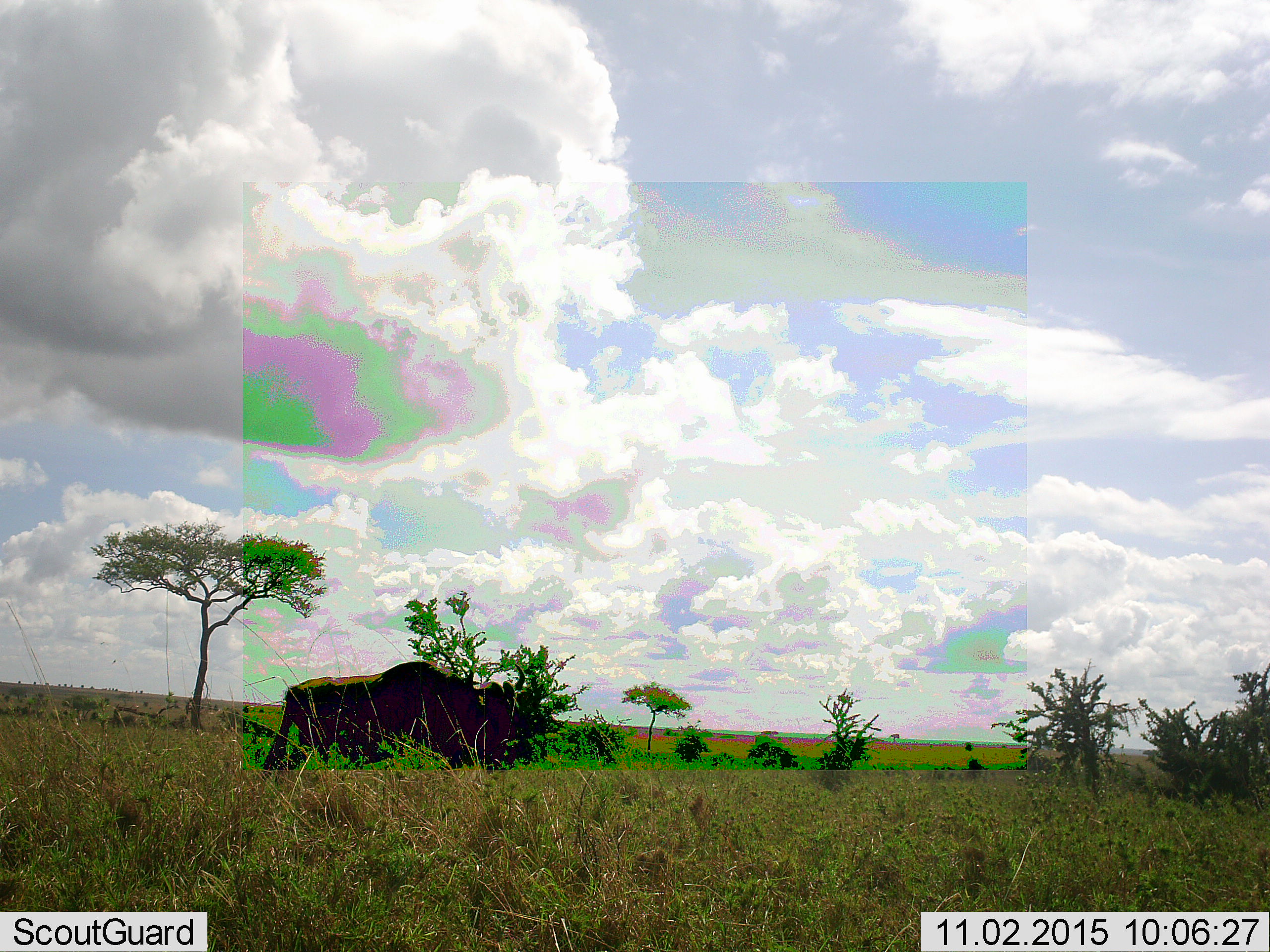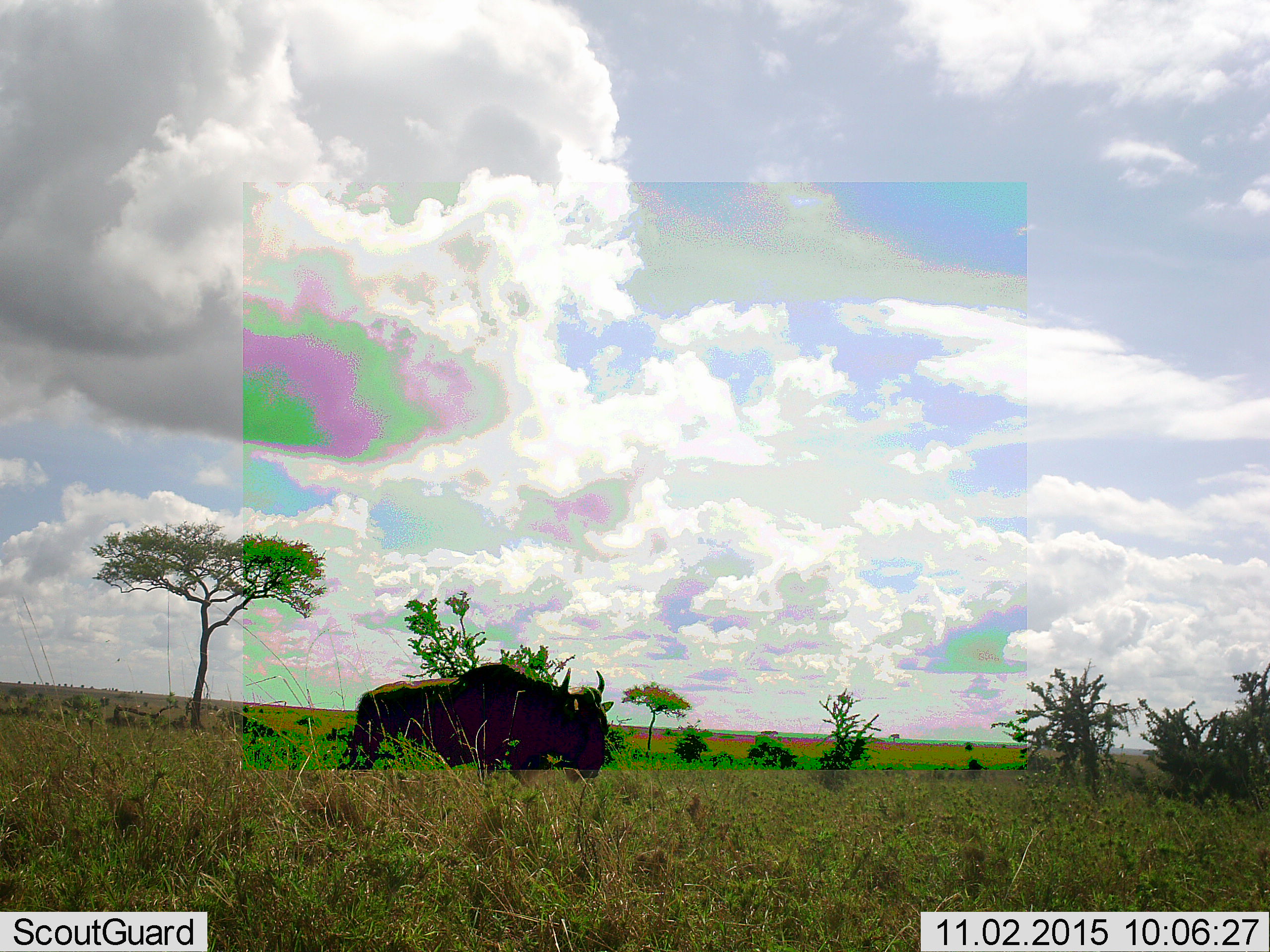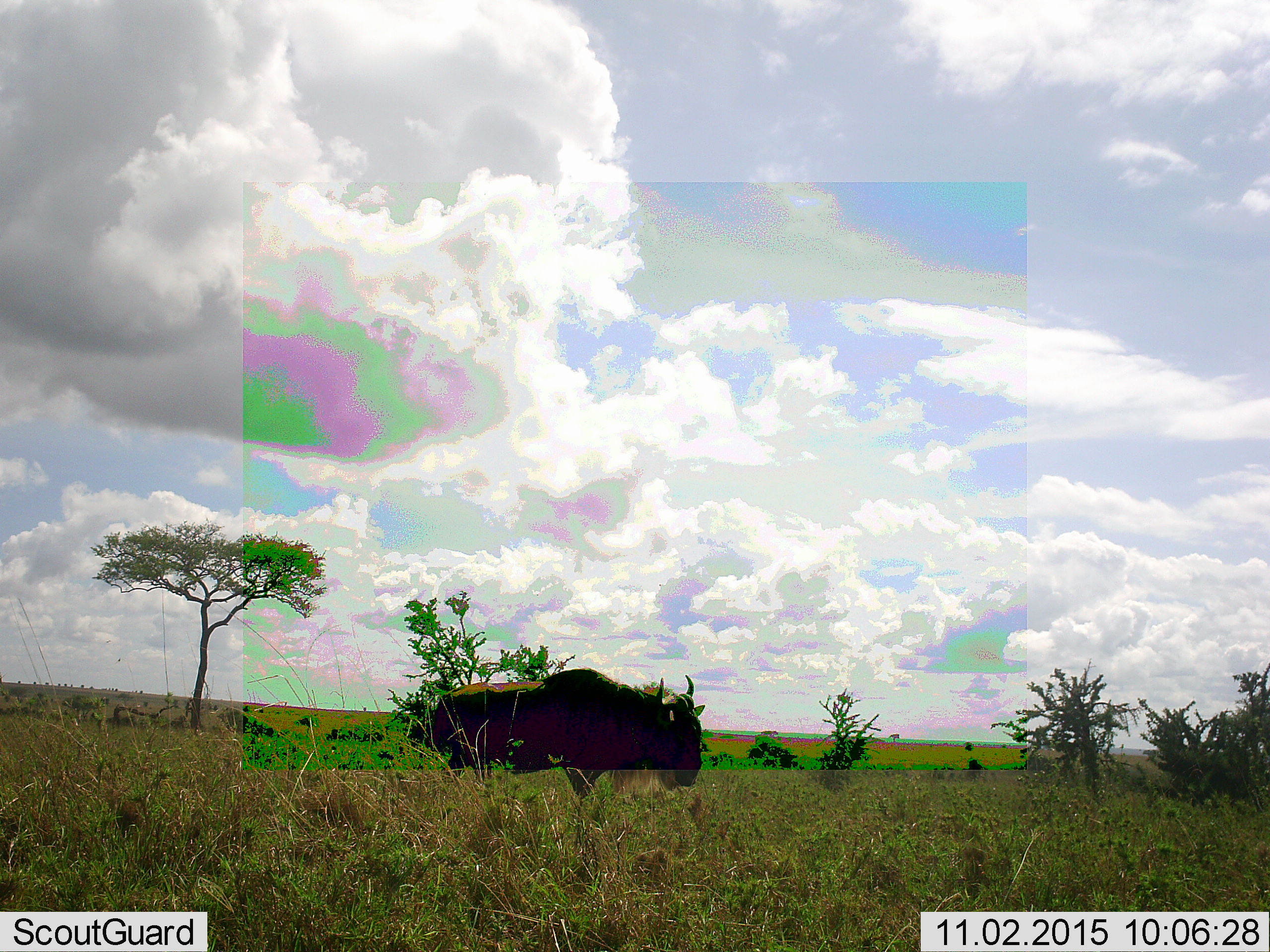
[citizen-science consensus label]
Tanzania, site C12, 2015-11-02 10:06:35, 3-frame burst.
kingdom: Animalia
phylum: Chordata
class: Mammalia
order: Artiodactyla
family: Bovidae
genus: Connochaetes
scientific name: Connochaetes taurinus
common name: blue wildebeest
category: wildebeest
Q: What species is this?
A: Wildebeest (blue wildebeest) (Connochaetes taurinus).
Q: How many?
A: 1.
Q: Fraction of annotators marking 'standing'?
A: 25%.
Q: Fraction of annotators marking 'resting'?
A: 0%.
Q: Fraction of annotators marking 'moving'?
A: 75%.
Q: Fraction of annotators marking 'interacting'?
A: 0%.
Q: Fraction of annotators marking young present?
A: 0%.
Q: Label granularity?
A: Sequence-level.